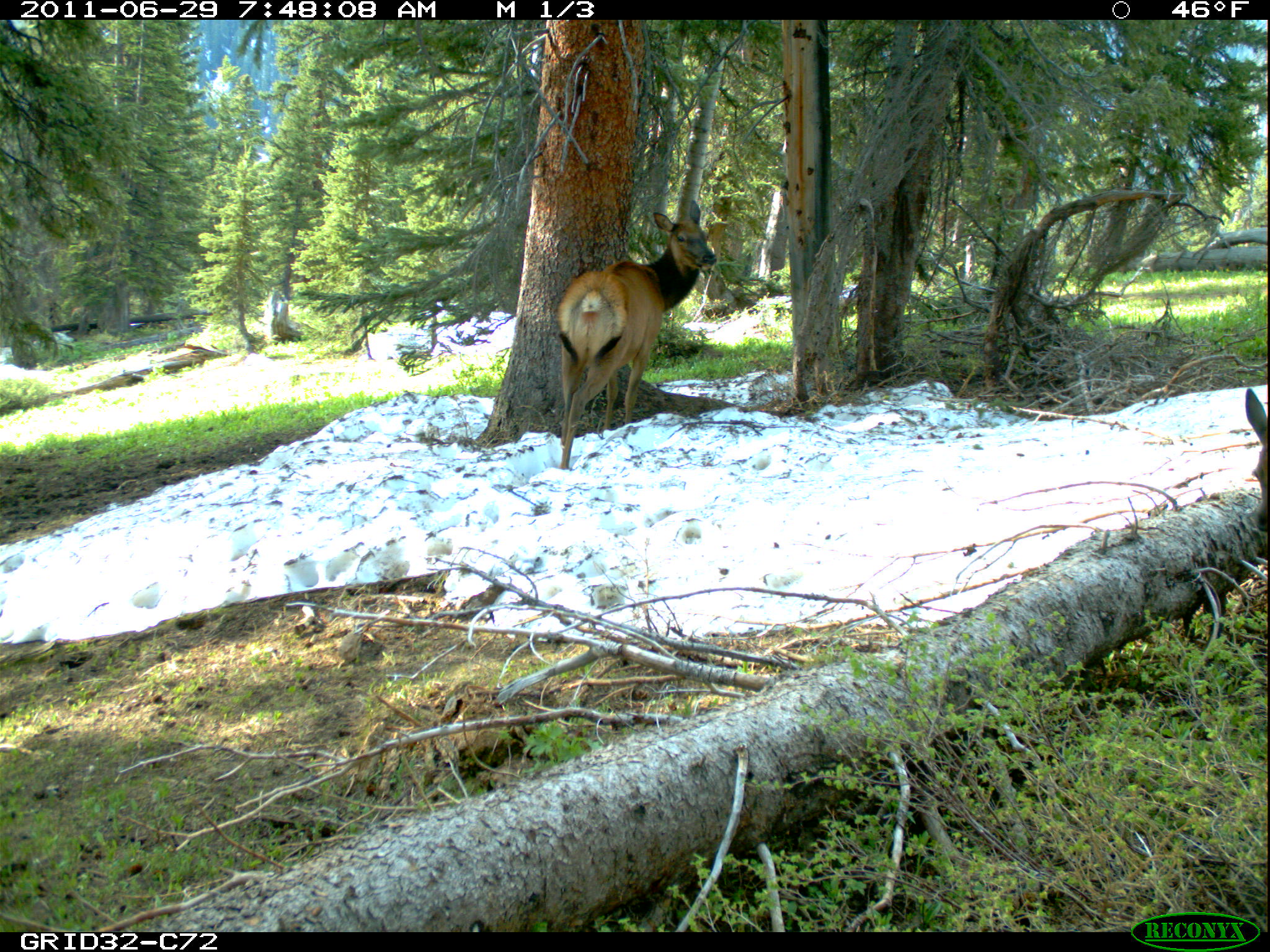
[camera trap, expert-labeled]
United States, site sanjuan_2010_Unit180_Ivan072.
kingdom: Animalia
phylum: Chordata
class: Mammalia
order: Artiodactyla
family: Cervidae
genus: Cervus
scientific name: Cervus elaphus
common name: red deer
Cervus elaphus (red deer).